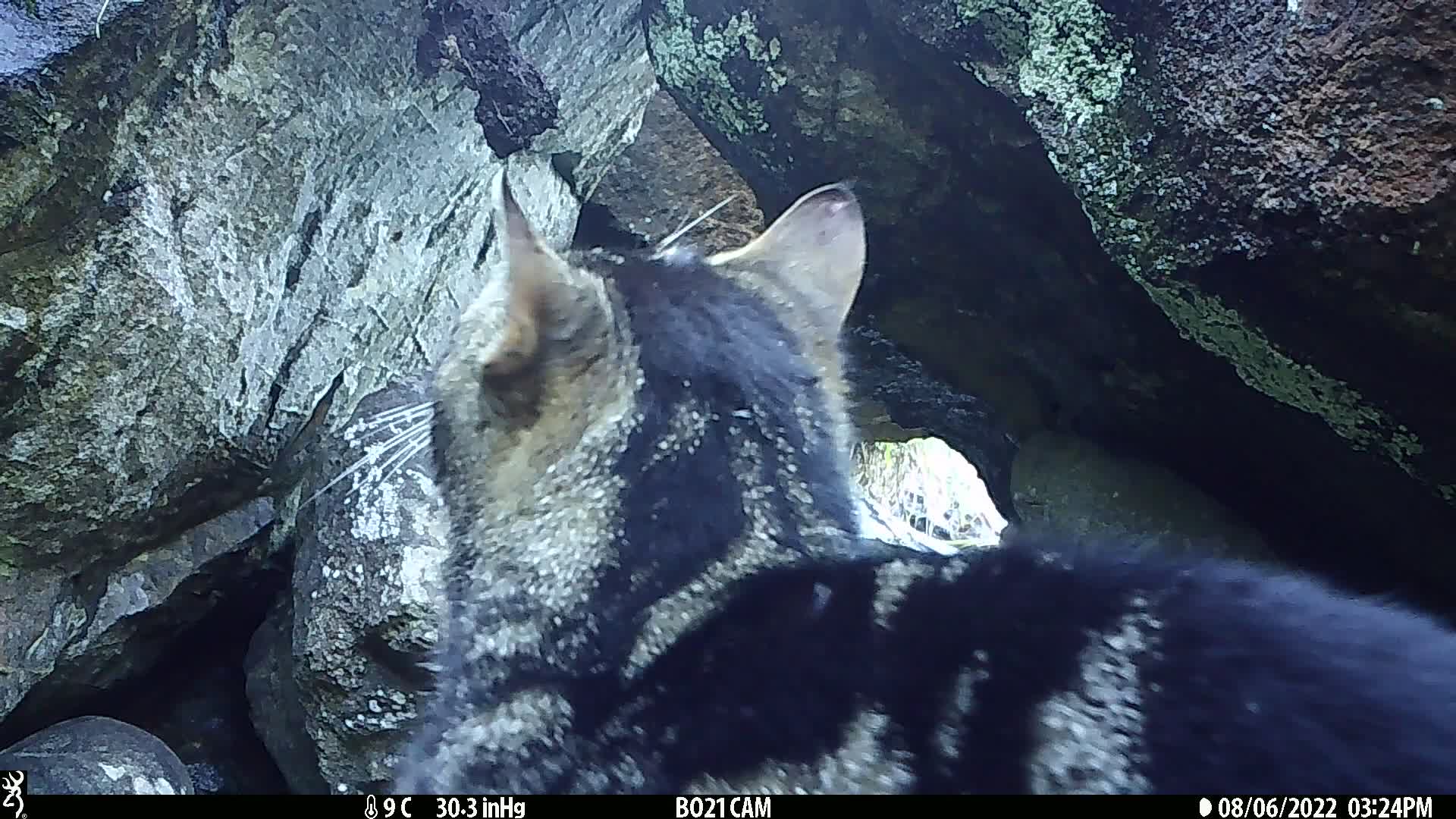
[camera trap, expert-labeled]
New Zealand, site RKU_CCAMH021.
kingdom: Animalia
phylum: Chordata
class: Mammalia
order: Carnivora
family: Felidae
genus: Felis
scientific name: Felis catus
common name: domestic cat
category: cat